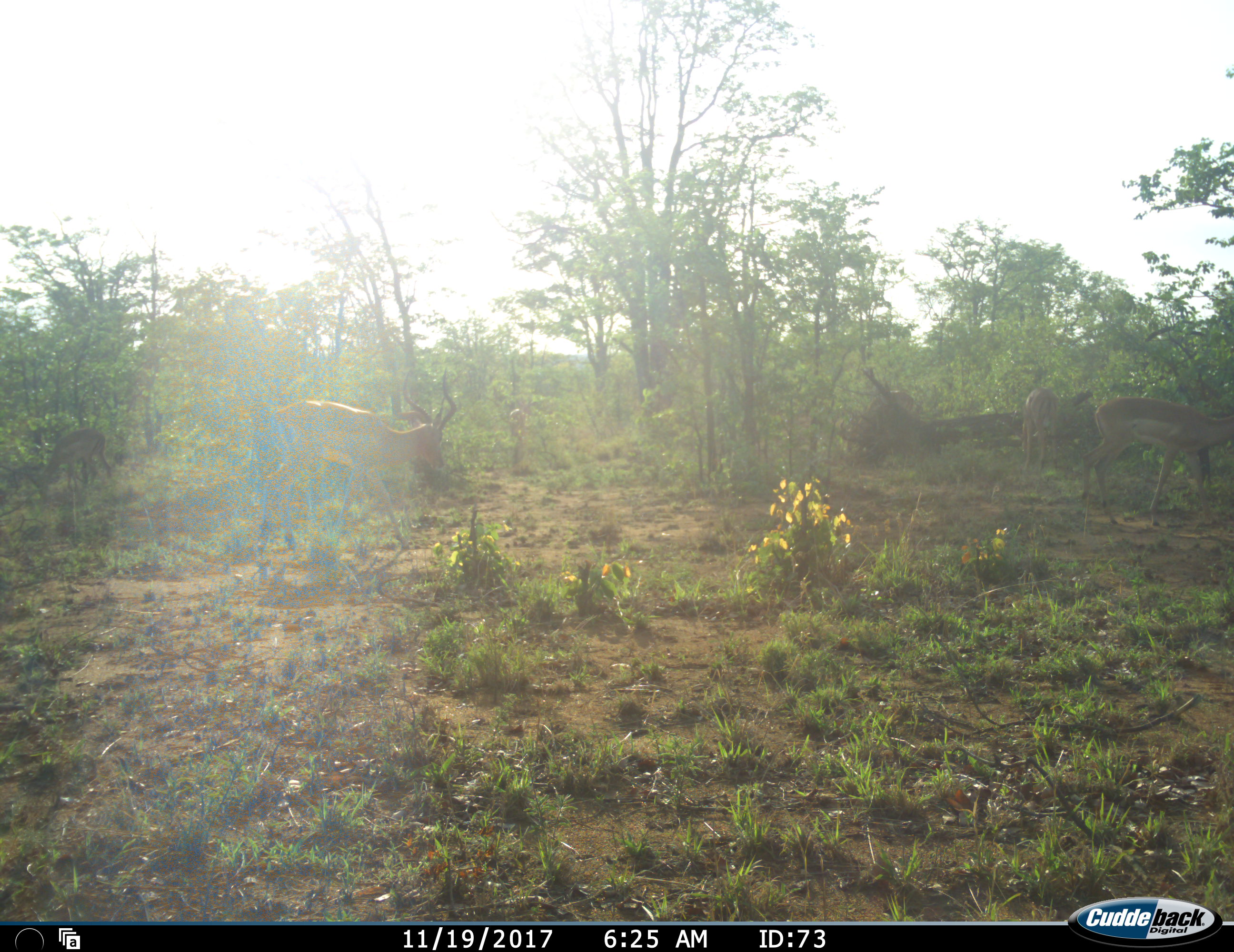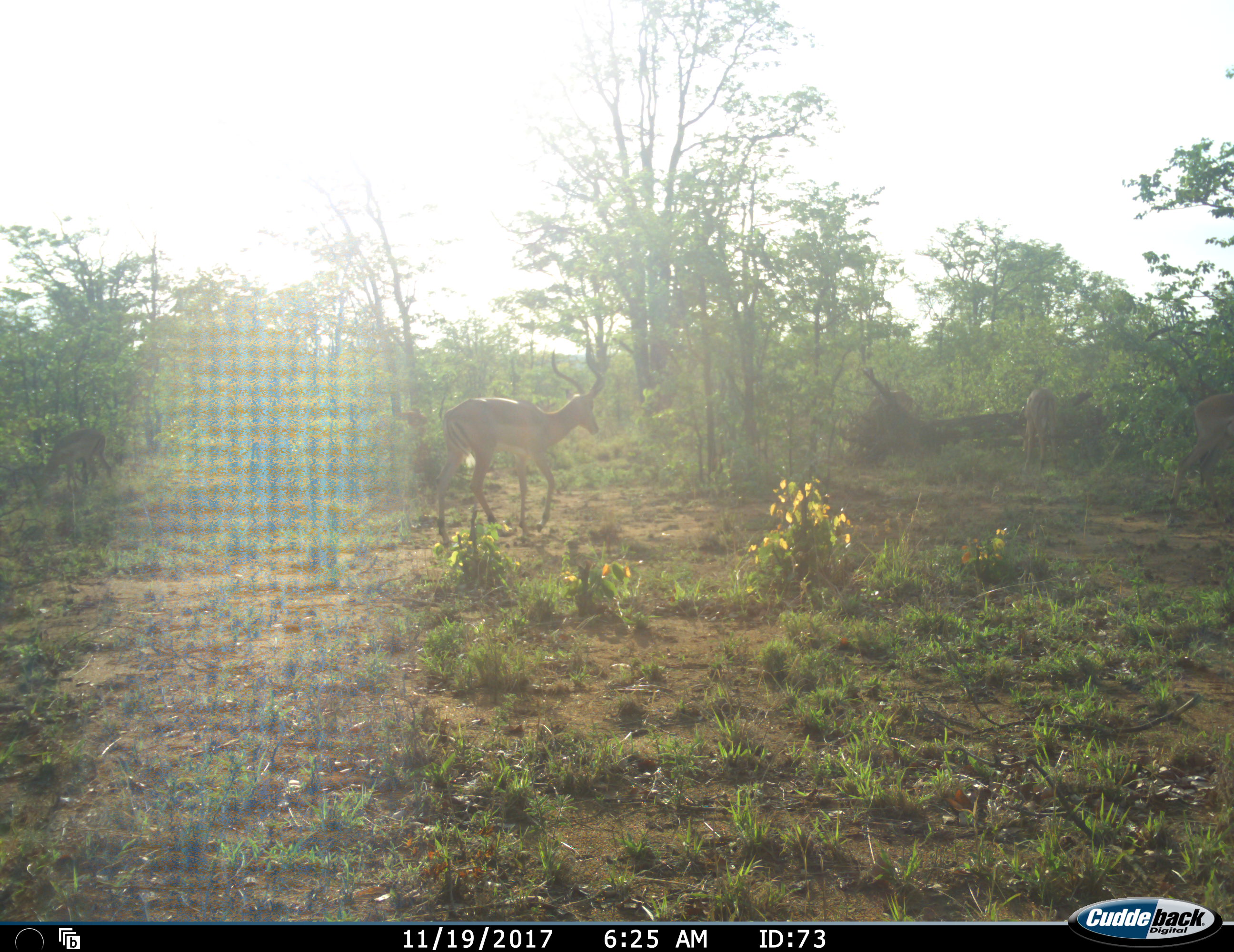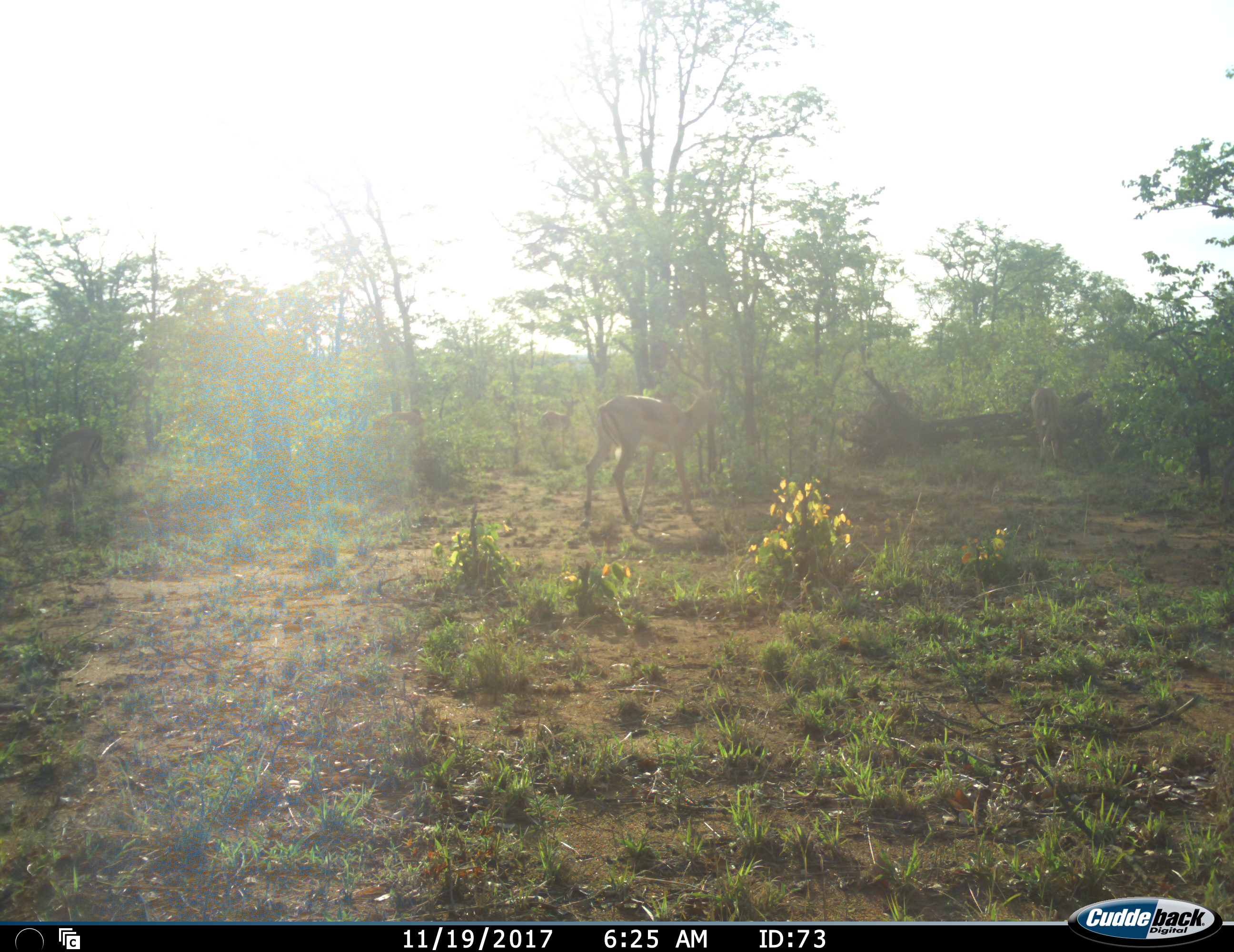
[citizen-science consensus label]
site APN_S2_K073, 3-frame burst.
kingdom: Animalia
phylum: Chordata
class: Mammalia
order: Artiodactyla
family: Bovidae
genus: Aepyceros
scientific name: Aepyceros melampus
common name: impala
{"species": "impala (Aepyceros melampus)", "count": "5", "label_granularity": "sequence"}